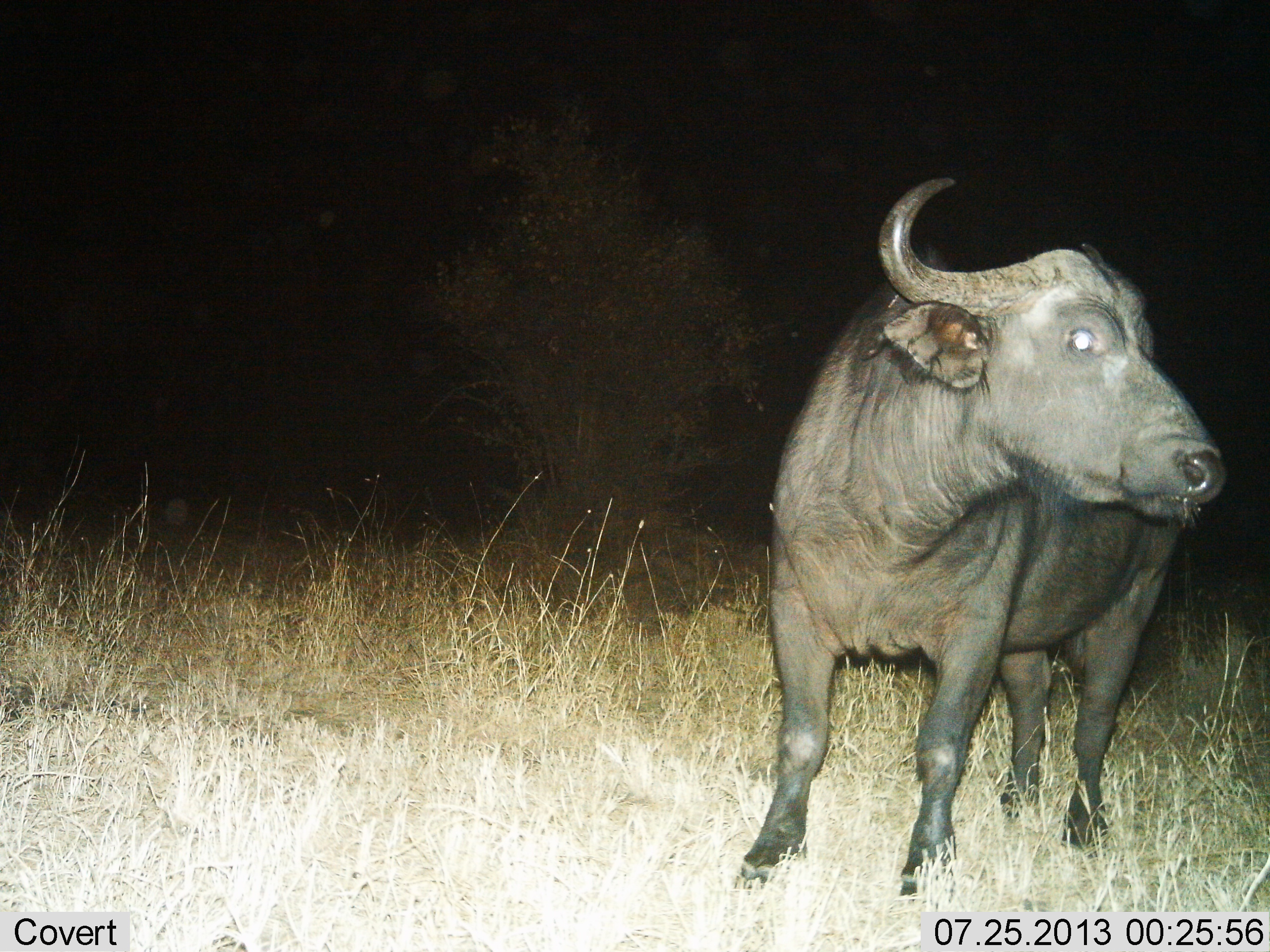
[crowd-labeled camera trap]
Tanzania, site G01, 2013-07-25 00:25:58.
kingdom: Animalia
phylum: Chordata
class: Mammalia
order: Artiodactyla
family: Bovidae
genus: Syncerus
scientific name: Syncerus caffer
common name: cape buffalo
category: buffalo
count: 1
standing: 89%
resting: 0%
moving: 11%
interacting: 0%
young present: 0%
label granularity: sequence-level